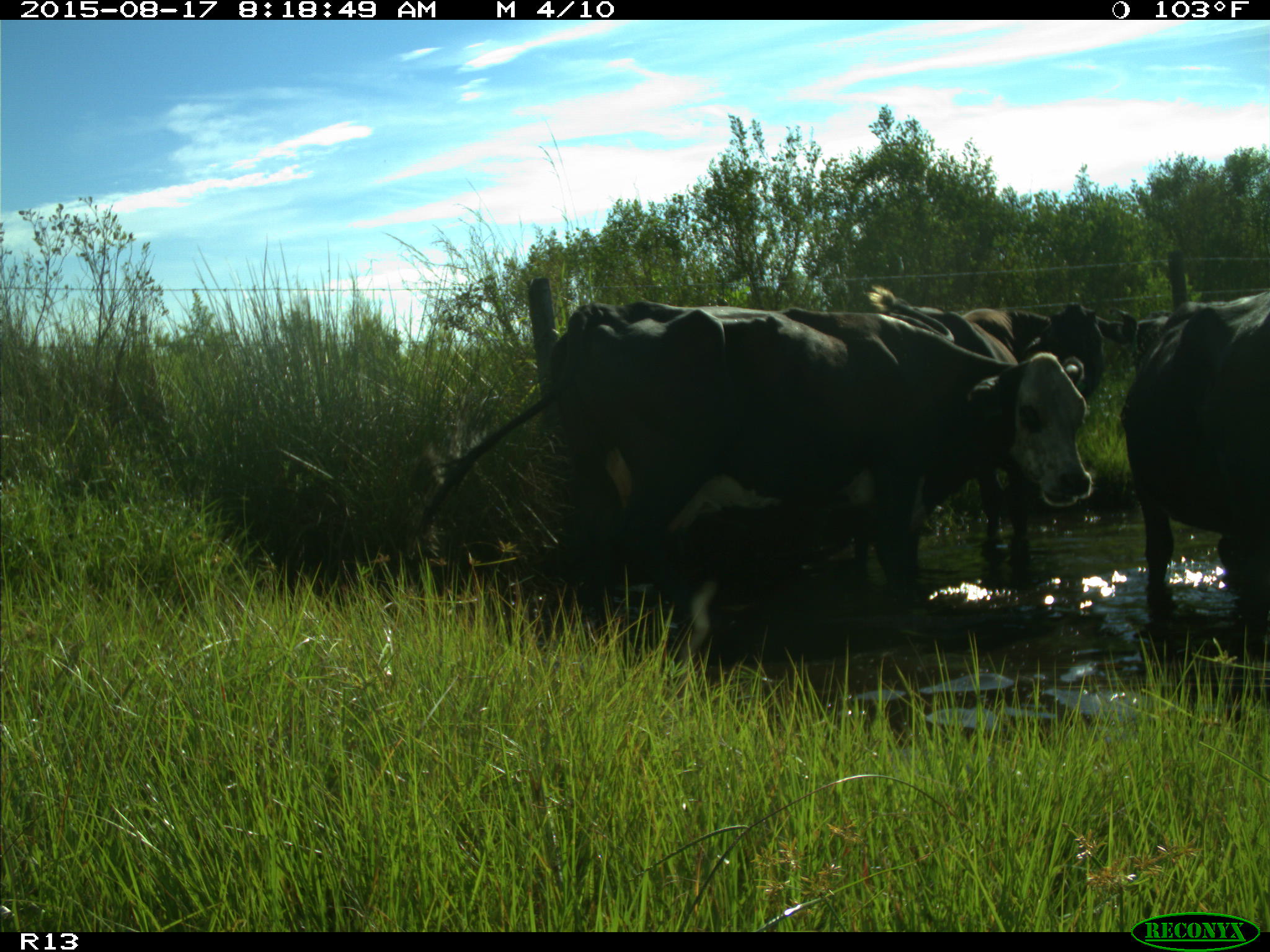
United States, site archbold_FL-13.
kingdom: Animalia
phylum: Chordata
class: Mammalia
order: Artiodactyla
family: Bovidae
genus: Bos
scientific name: Bos taurus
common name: domestic cow